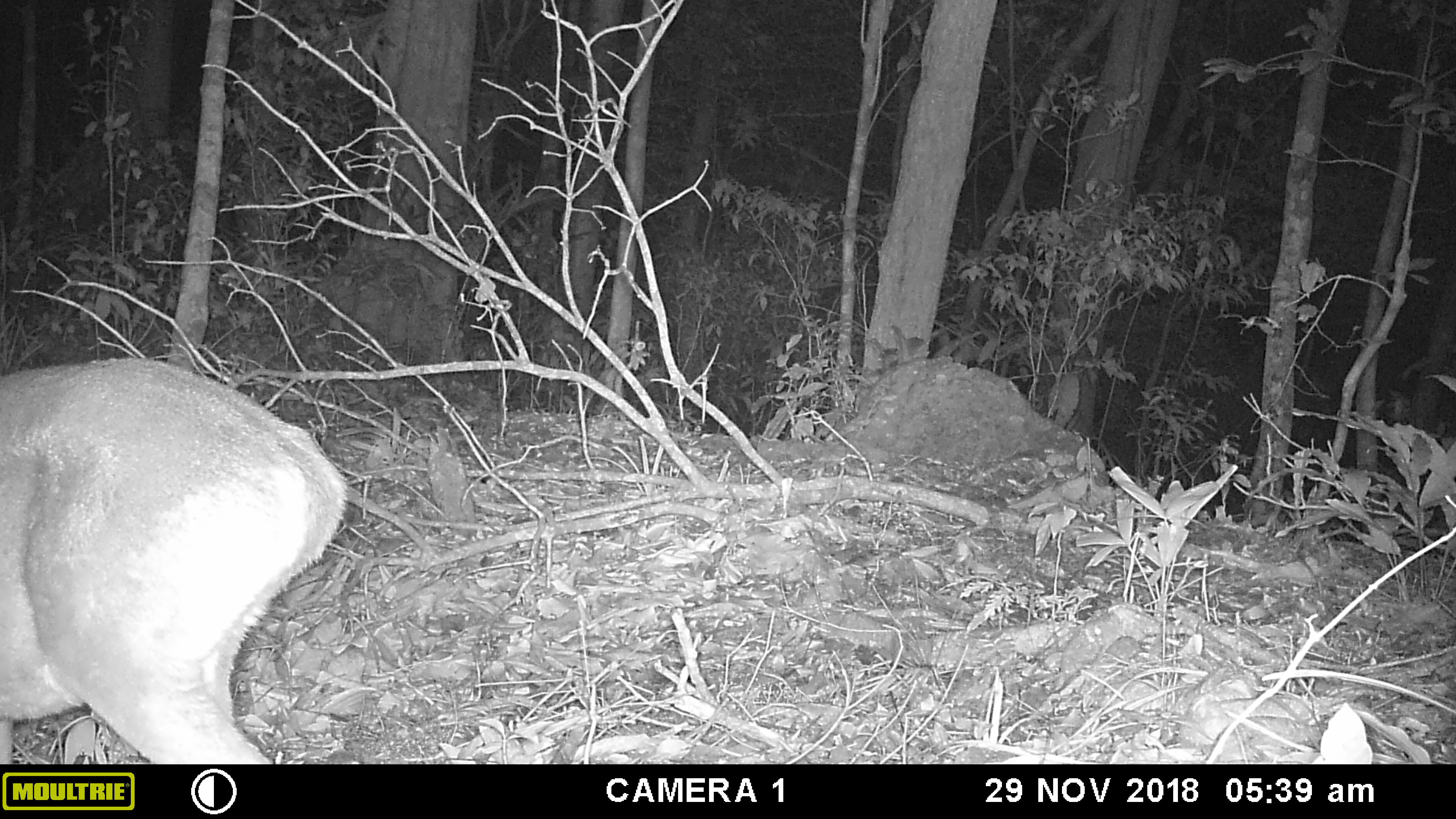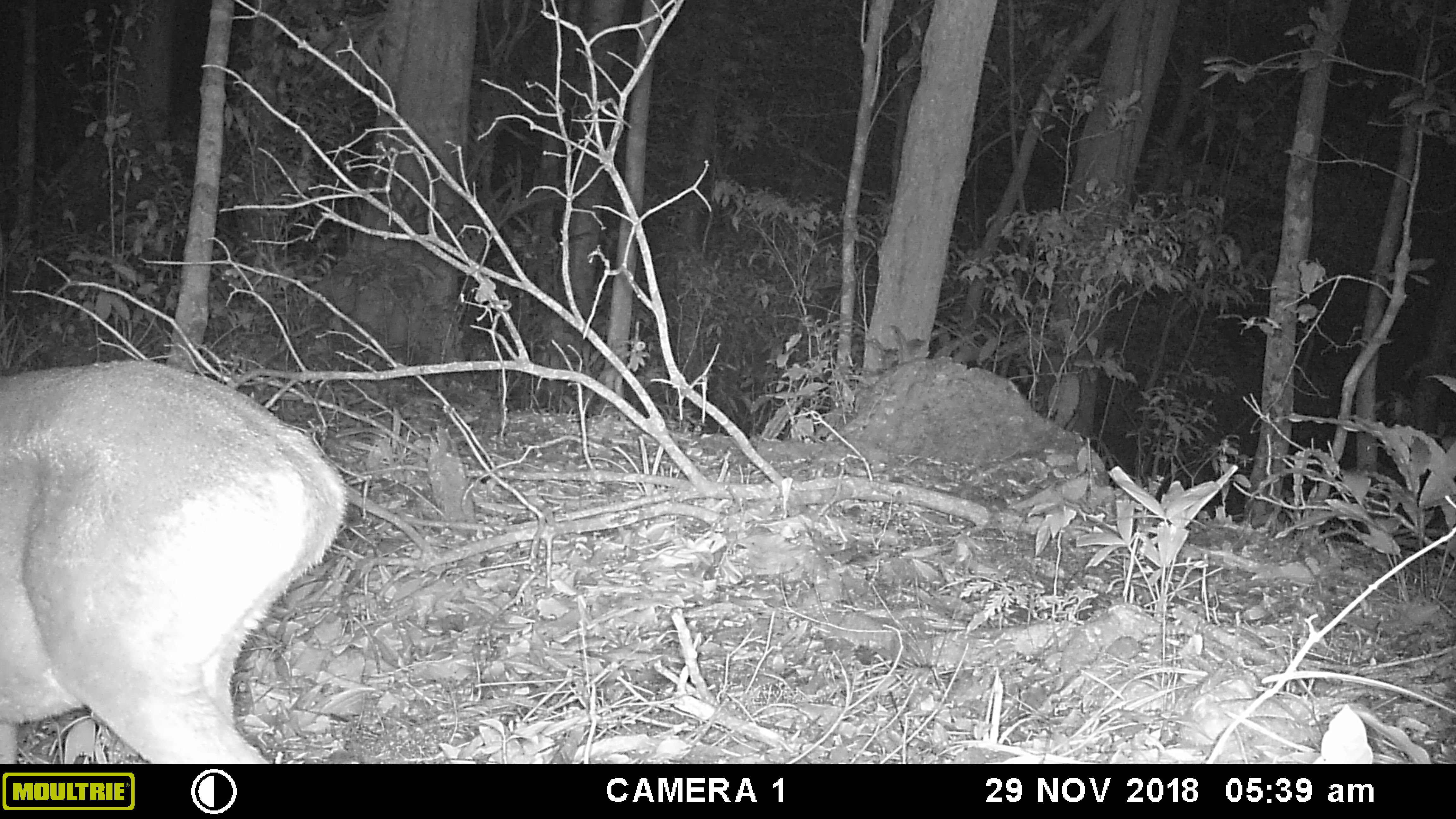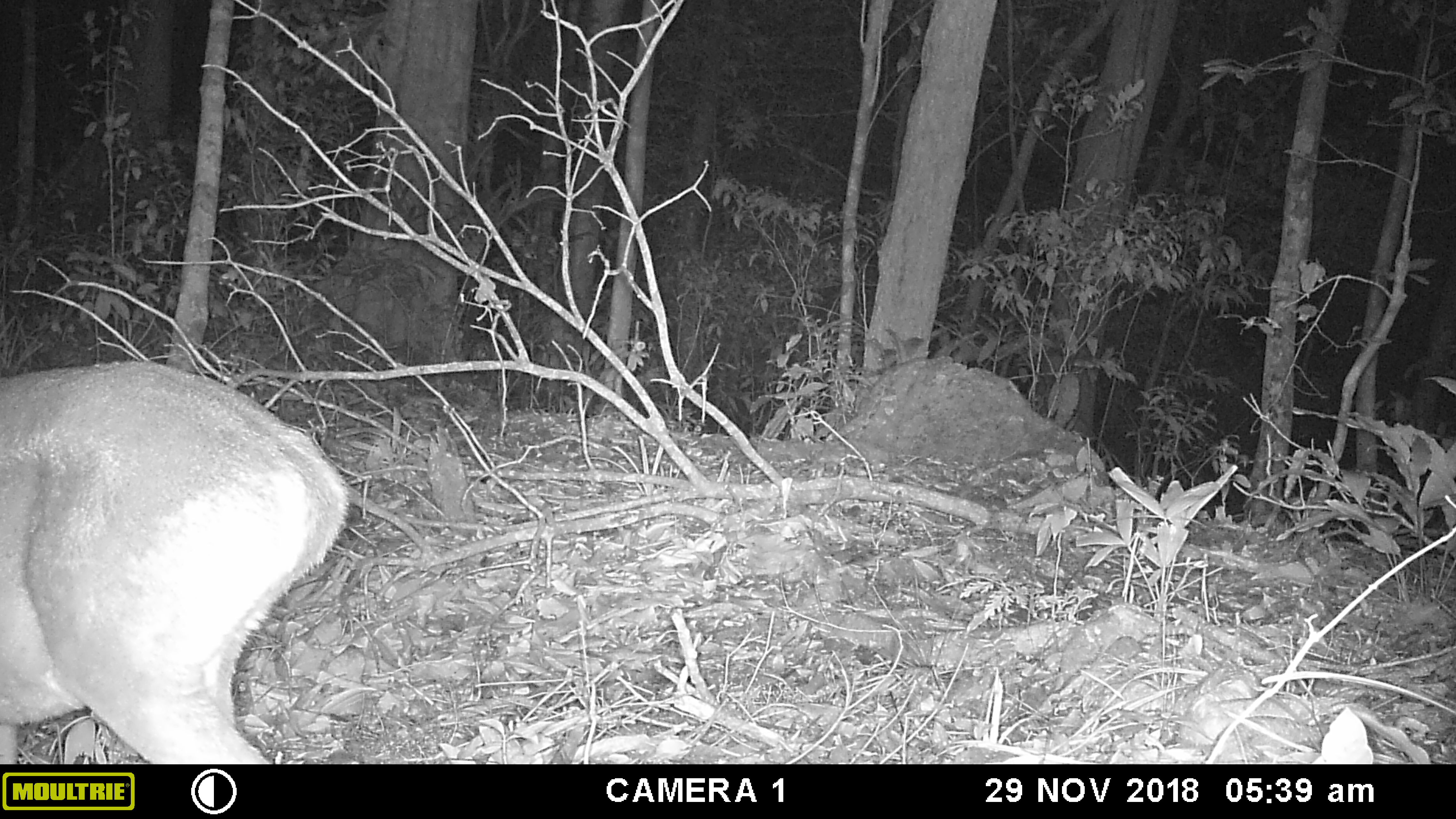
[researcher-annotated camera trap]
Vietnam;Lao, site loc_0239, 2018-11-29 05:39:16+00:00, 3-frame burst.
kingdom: Animalia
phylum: Chordata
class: Mammalia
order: Artiodactyla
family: Cervidae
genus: Muntiacus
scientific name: Muntiacus vuquangensis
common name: large-antlered muntjac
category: large antlered muntjac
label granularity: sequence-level